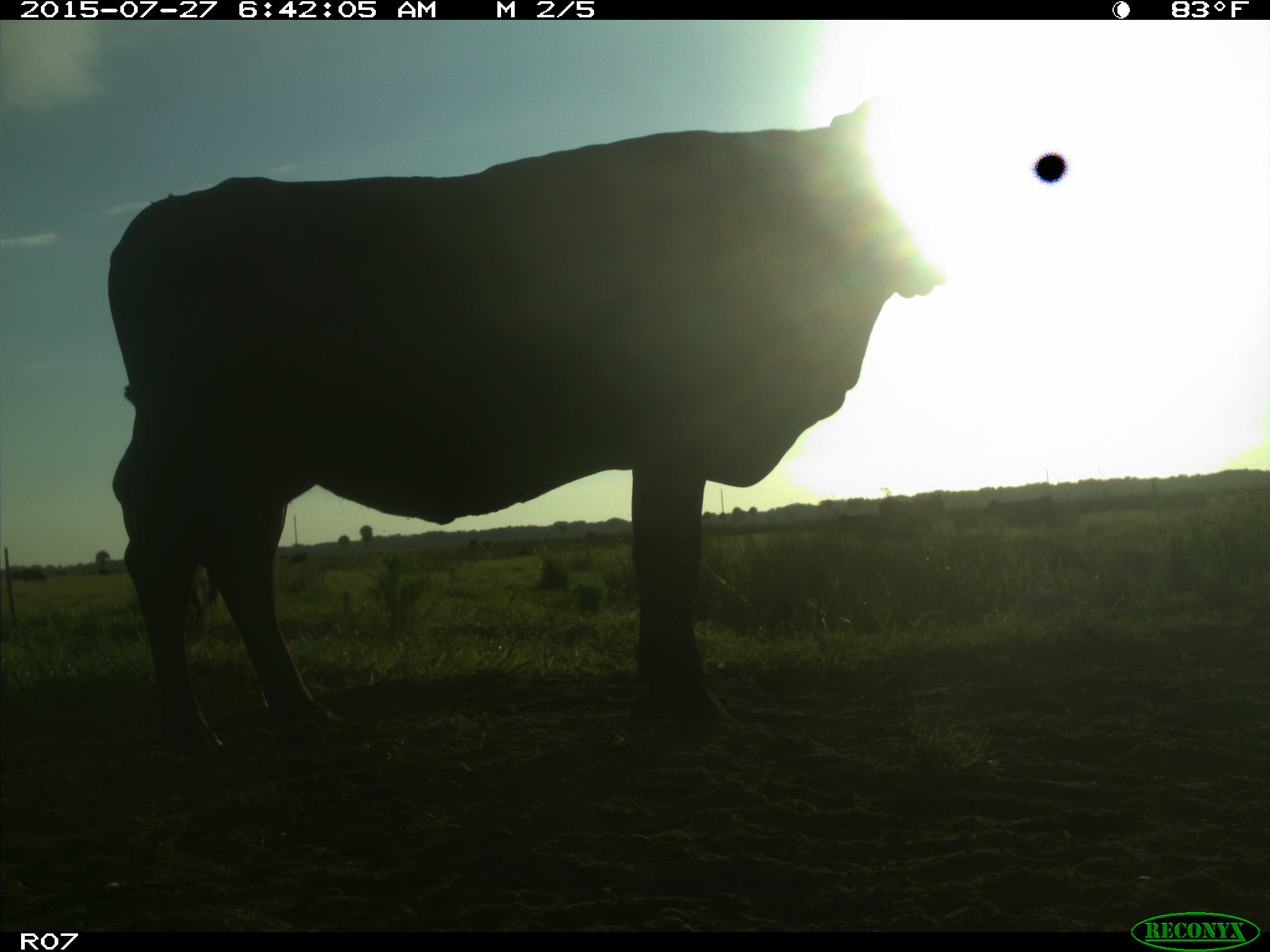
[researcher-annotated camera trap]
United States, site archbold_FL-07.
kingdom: Animalia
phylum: Chordata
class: Mammalia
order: Artiodactyla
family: Bovidae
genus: Bos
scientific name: Bos taurus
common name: domestic cow